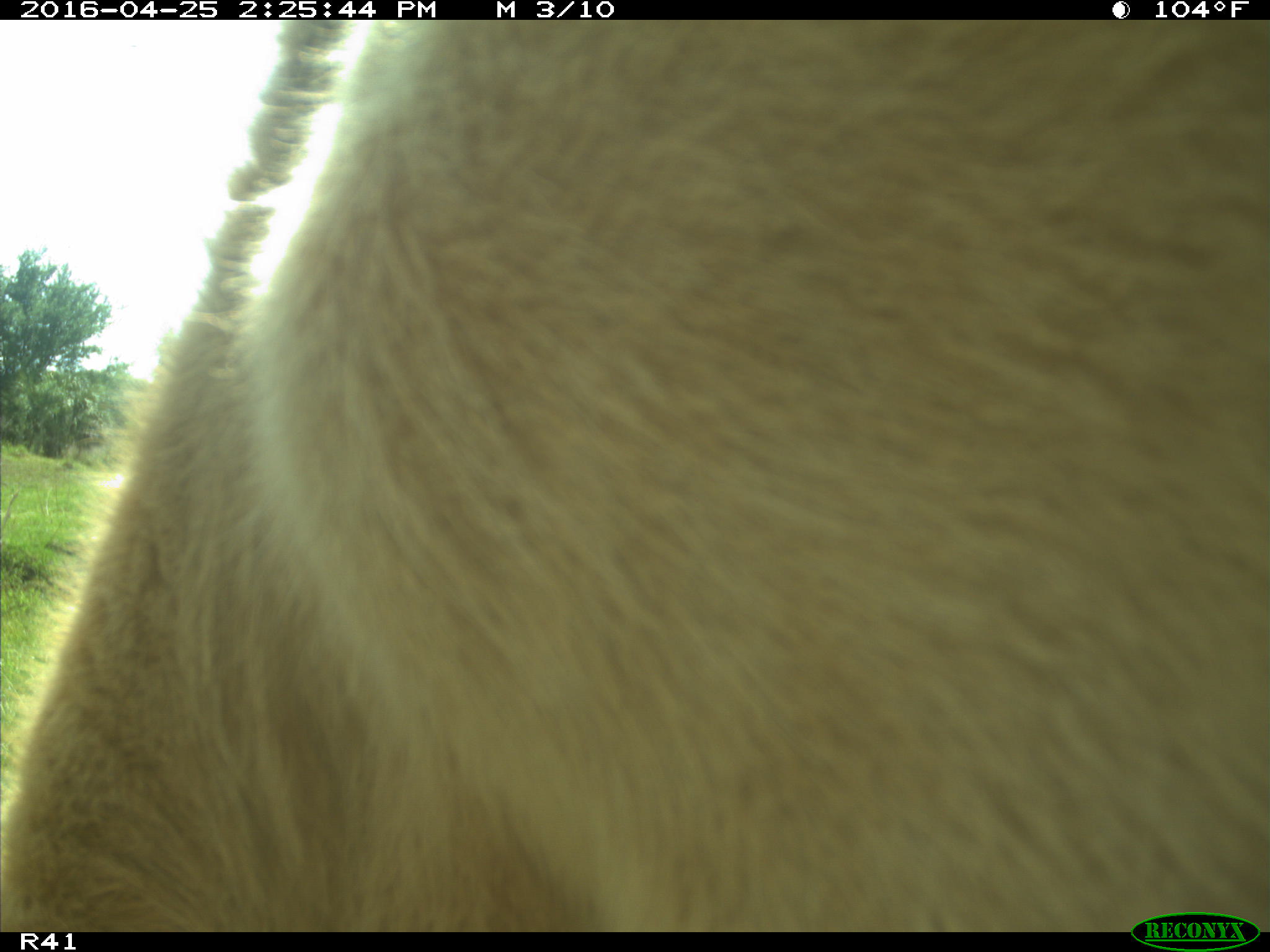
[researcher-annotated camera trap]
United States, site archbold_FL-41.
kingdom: Animalia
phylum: Chordata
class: Mammalia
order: Artiodactyla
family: Bovidae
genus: Bos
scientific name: Bos taurus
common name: domestic cow